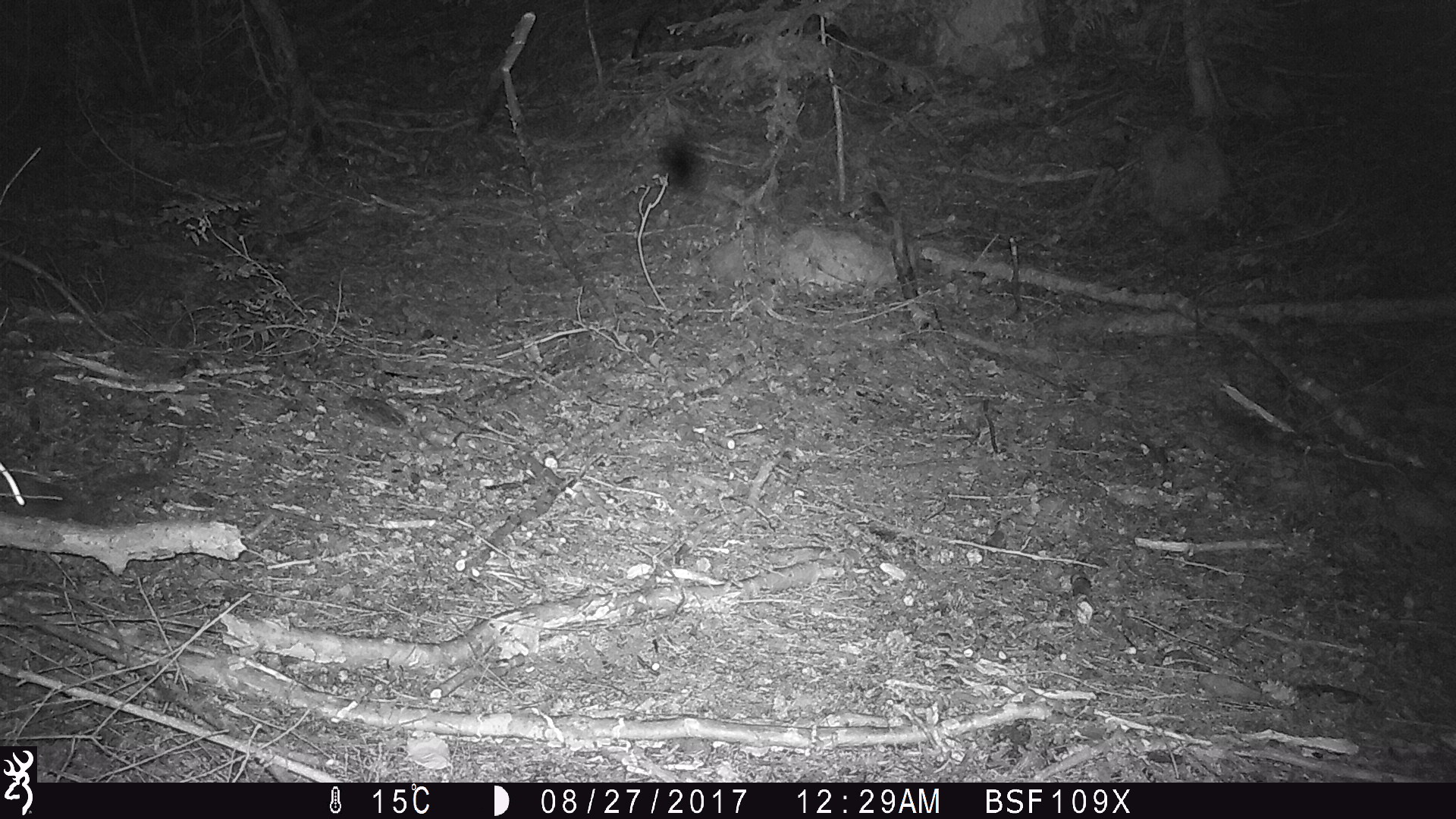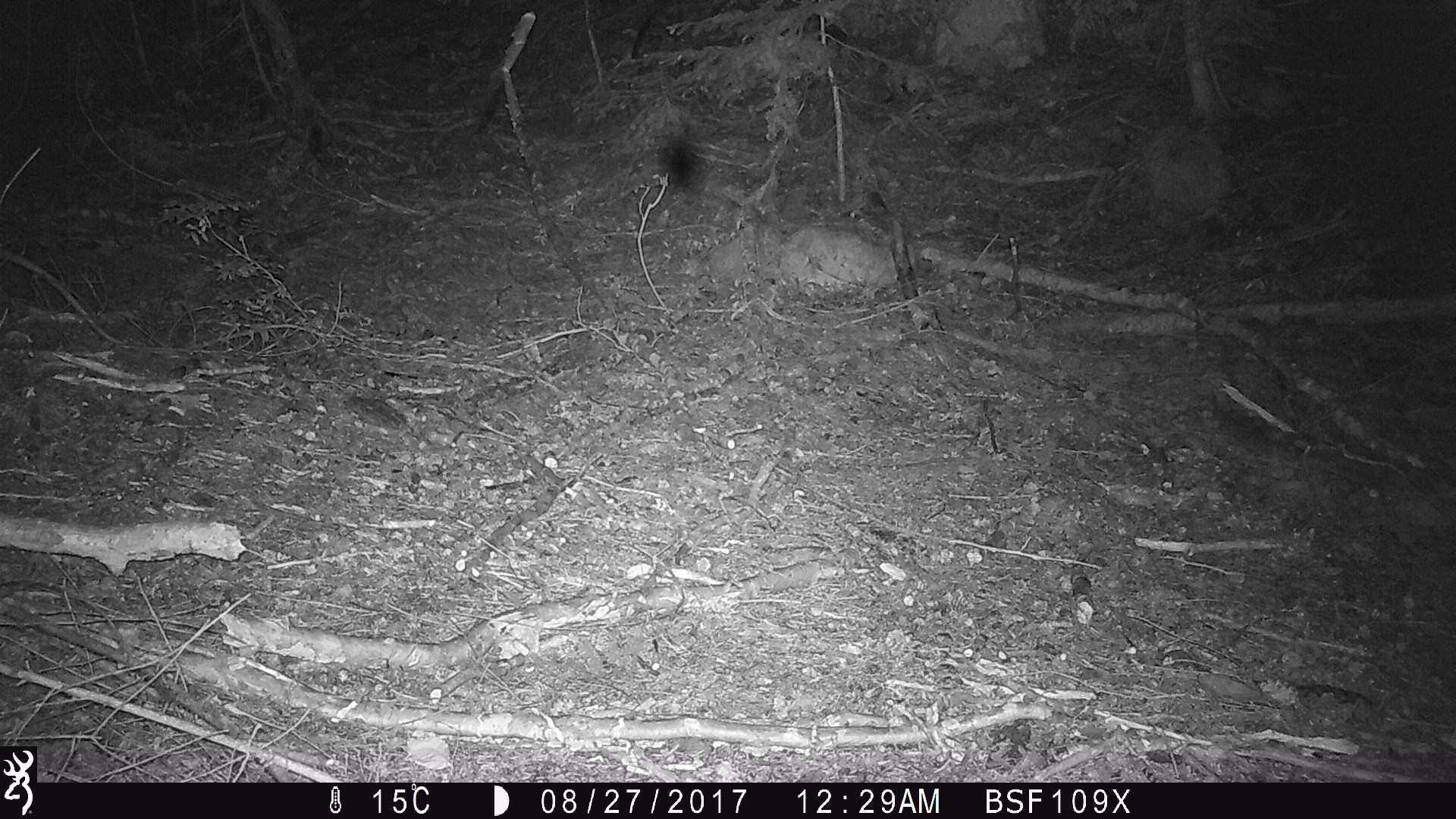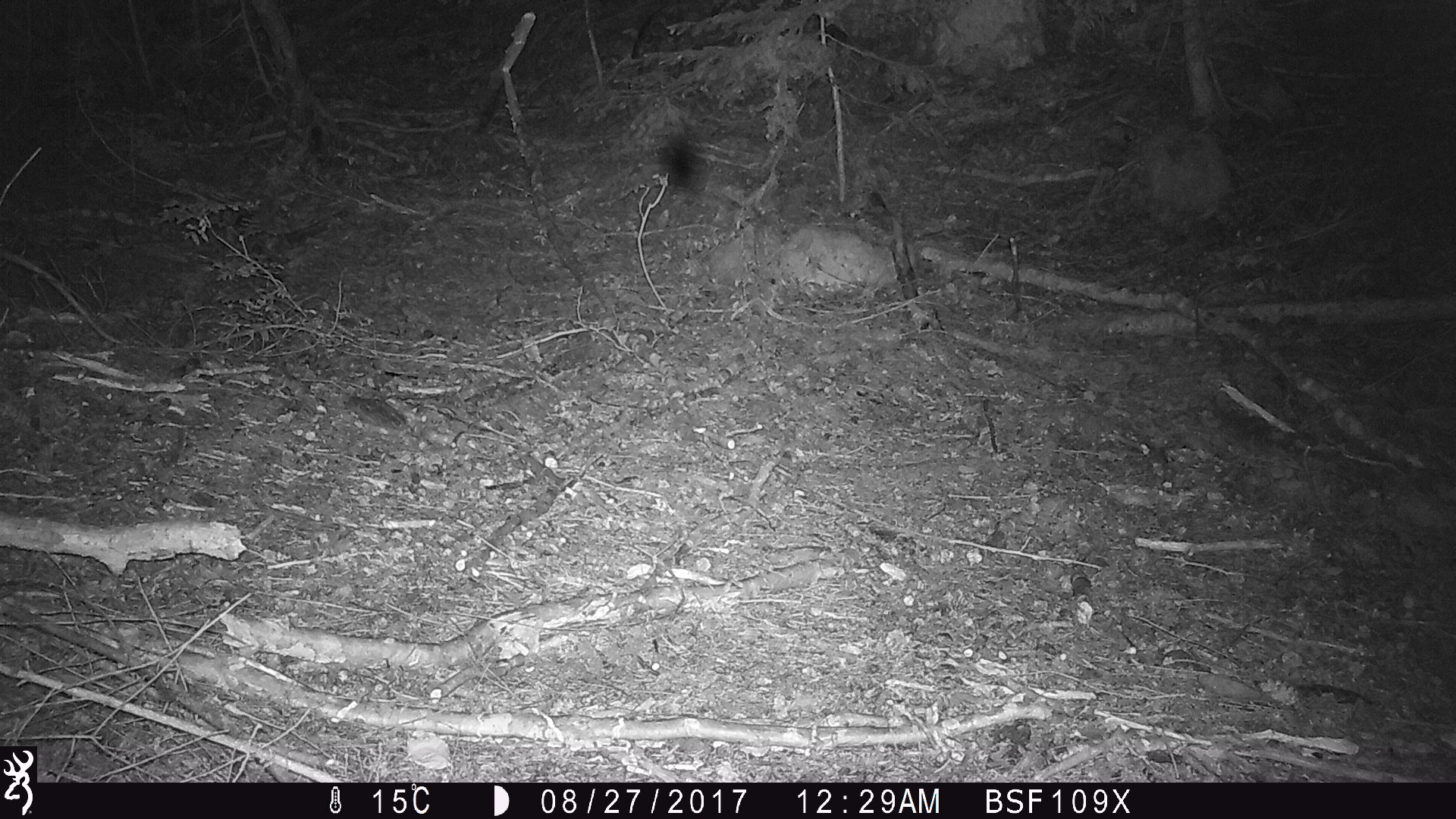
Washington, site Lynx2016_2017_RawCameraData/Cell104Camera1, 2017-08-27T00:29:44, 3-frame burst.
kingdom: Animalia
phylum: Chordata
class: Mammalia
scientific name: Mammalia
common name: small mammal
Small mammal (Mammalia). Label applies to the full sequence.